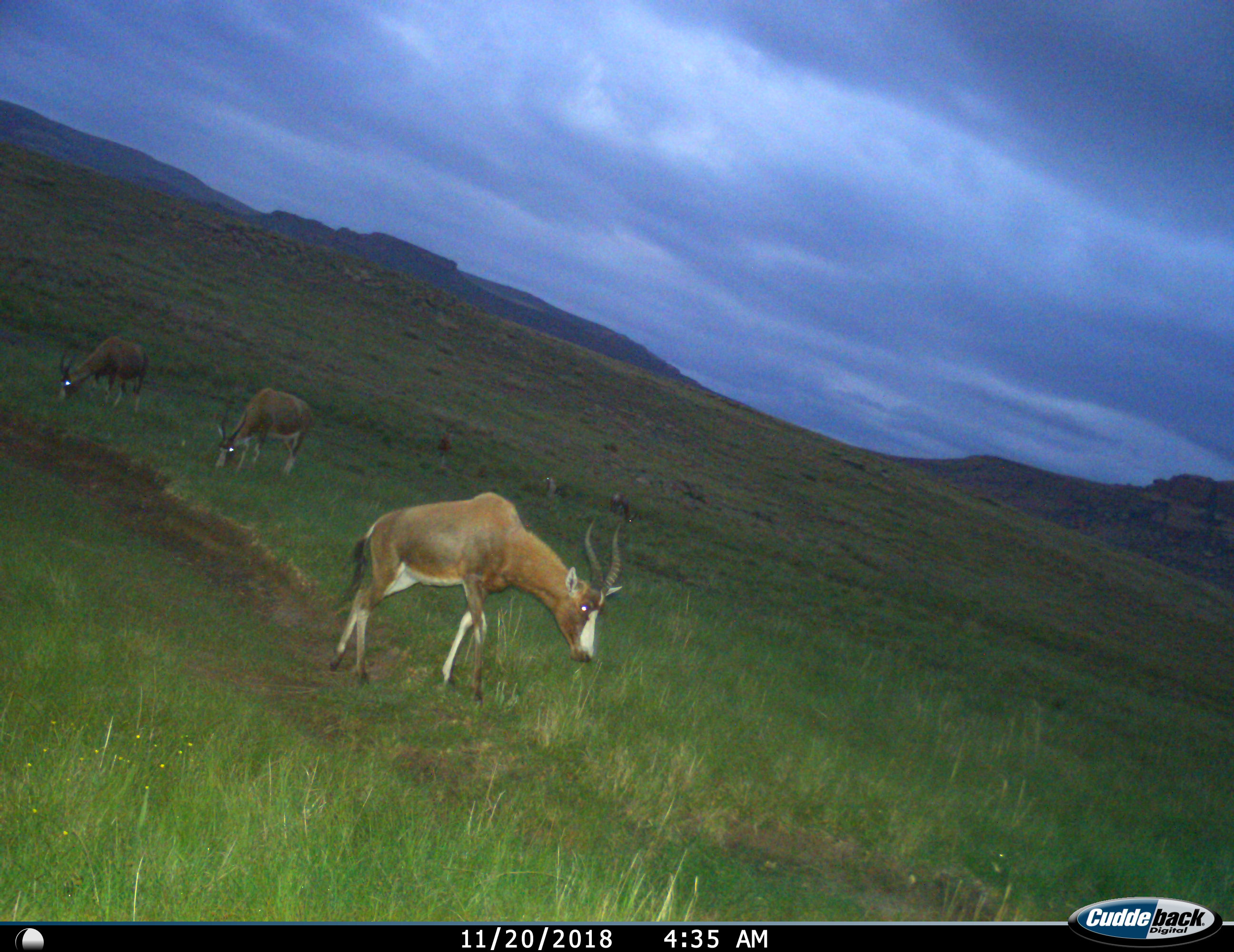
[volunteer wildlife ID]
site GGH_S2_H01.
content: unidentified animal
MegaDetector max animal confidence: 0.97